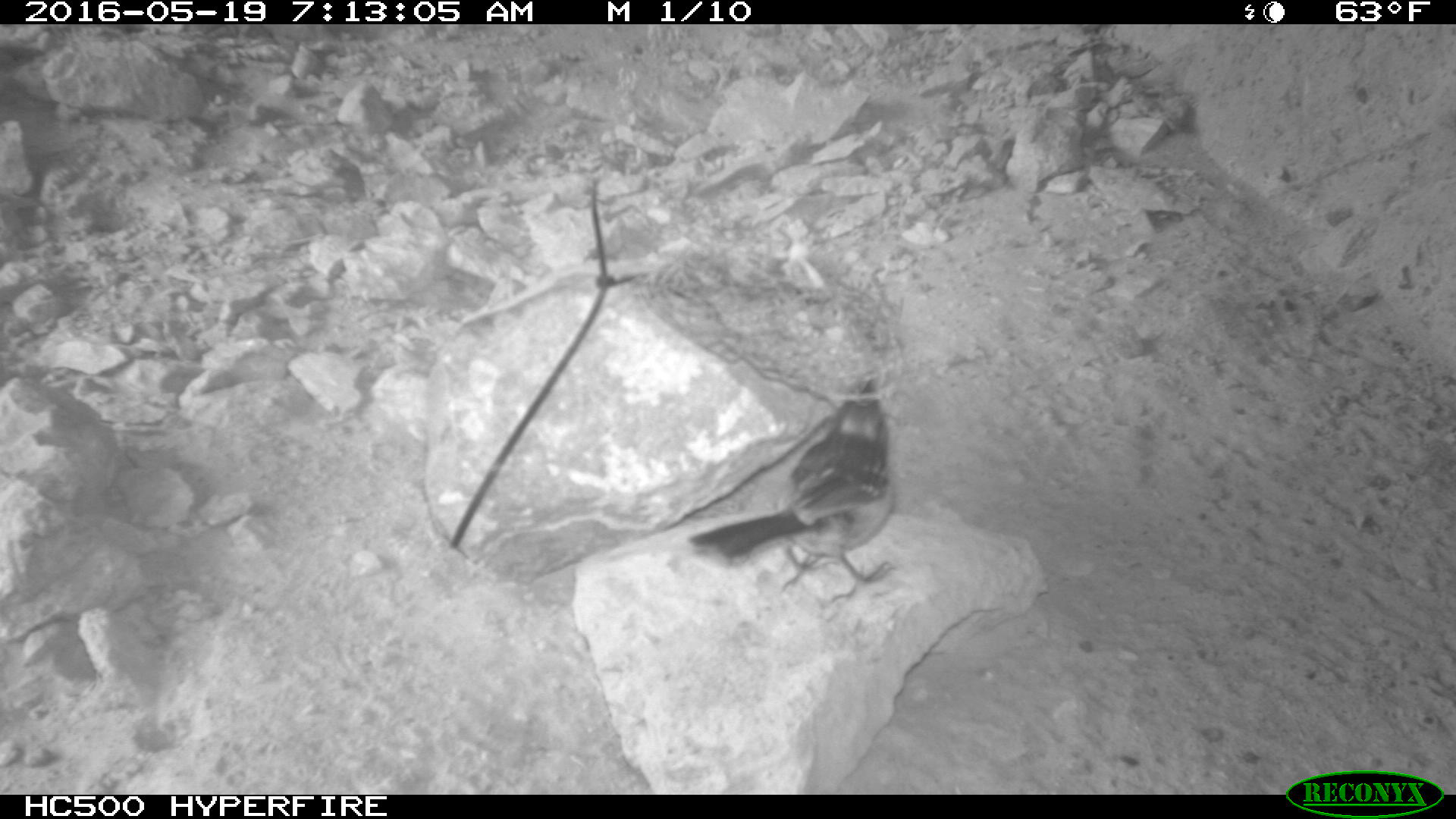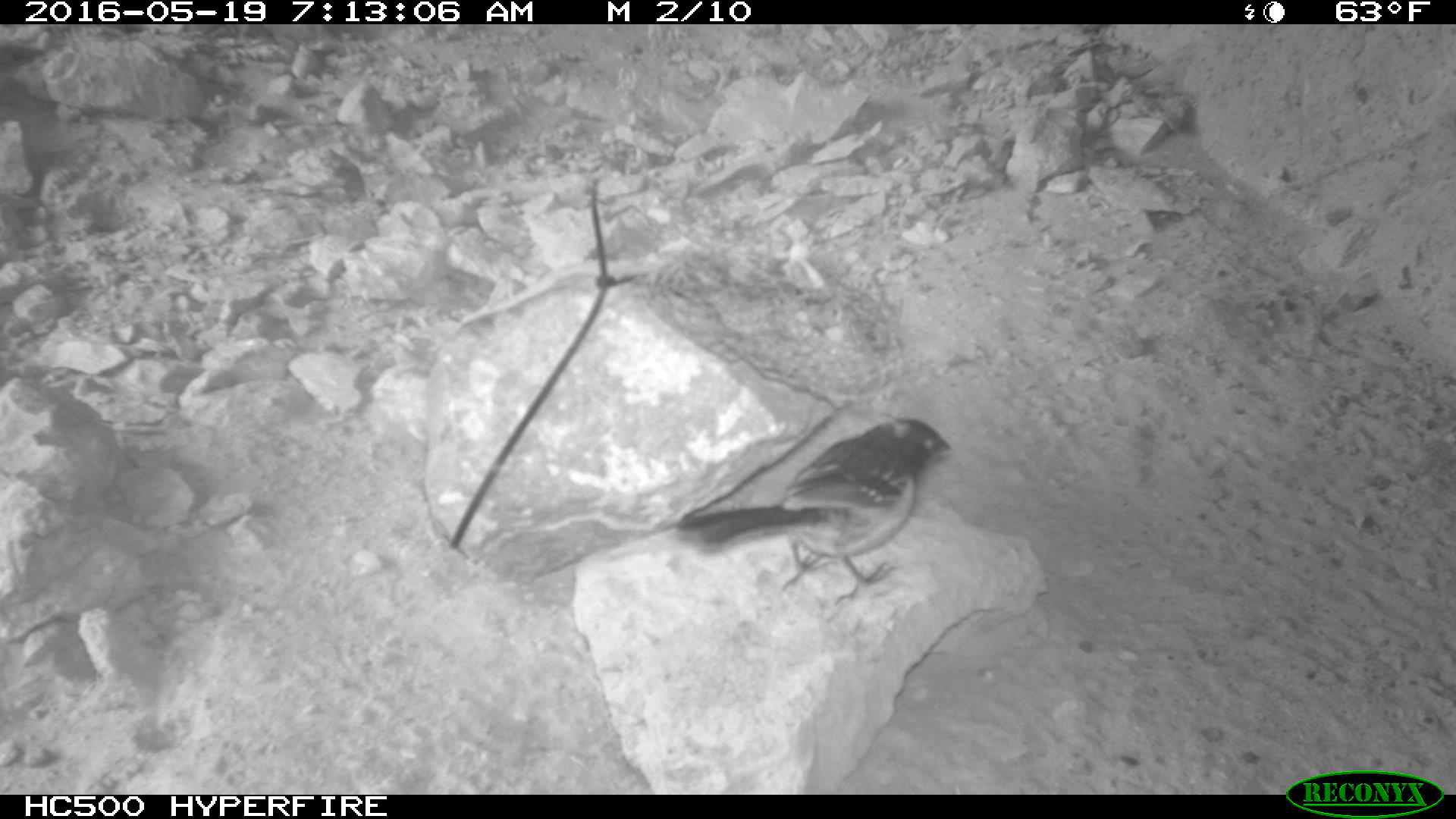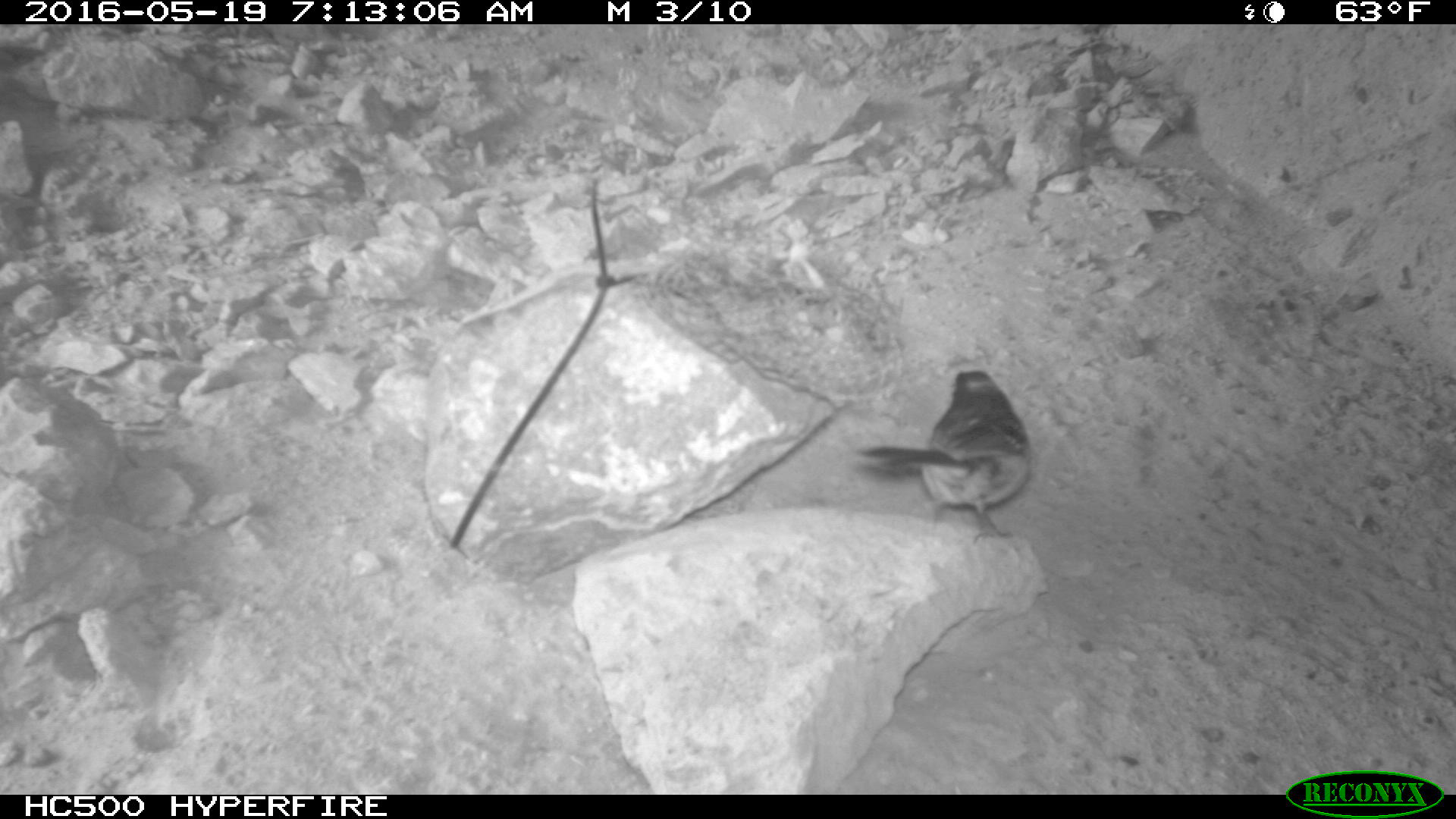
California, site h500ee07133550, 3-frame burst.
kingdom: Animalia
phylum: Chordata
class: Aves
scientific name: Aves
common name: bird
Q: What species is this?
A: Bird (Aves).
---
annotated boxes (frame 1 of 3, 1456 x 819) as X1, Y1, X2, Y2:
bird: 689, 369, 898, 604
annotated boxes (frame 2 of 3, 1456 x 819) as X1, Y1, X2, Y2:
bird: 670, 419, 952, 609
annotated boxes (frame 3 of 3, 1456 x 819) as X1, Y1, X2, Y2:
bird: 857, 369, 1032, 544